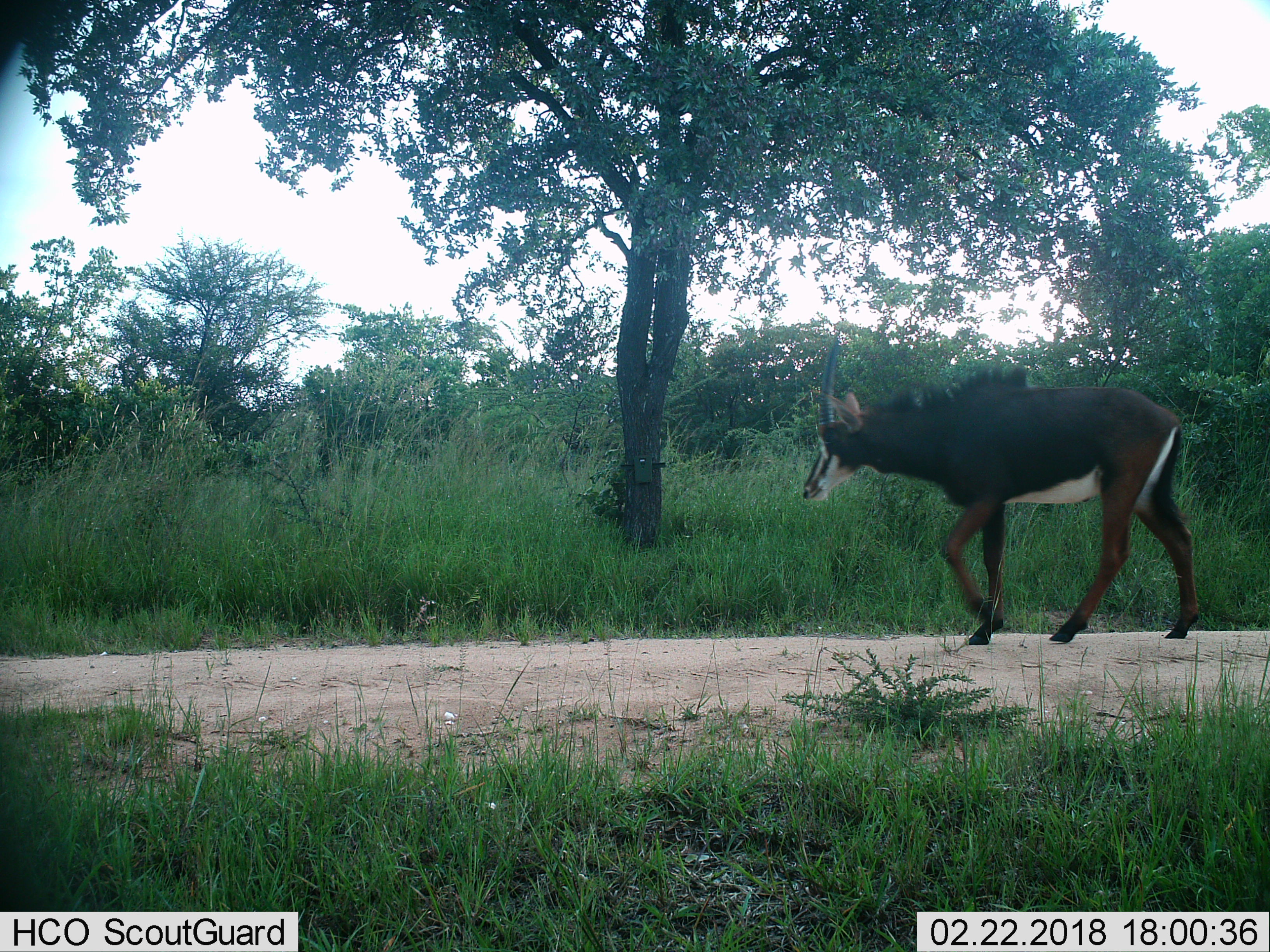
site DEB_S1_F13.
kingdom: Animalia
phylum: Chordata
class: Mammalia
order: Artiodactyla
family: Bovidae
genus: Hippotragus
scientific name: Hippotragus niger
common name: sable antelope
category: sable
Sable (sable antelope) (Hippotragus niger), count 1. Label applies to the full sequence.